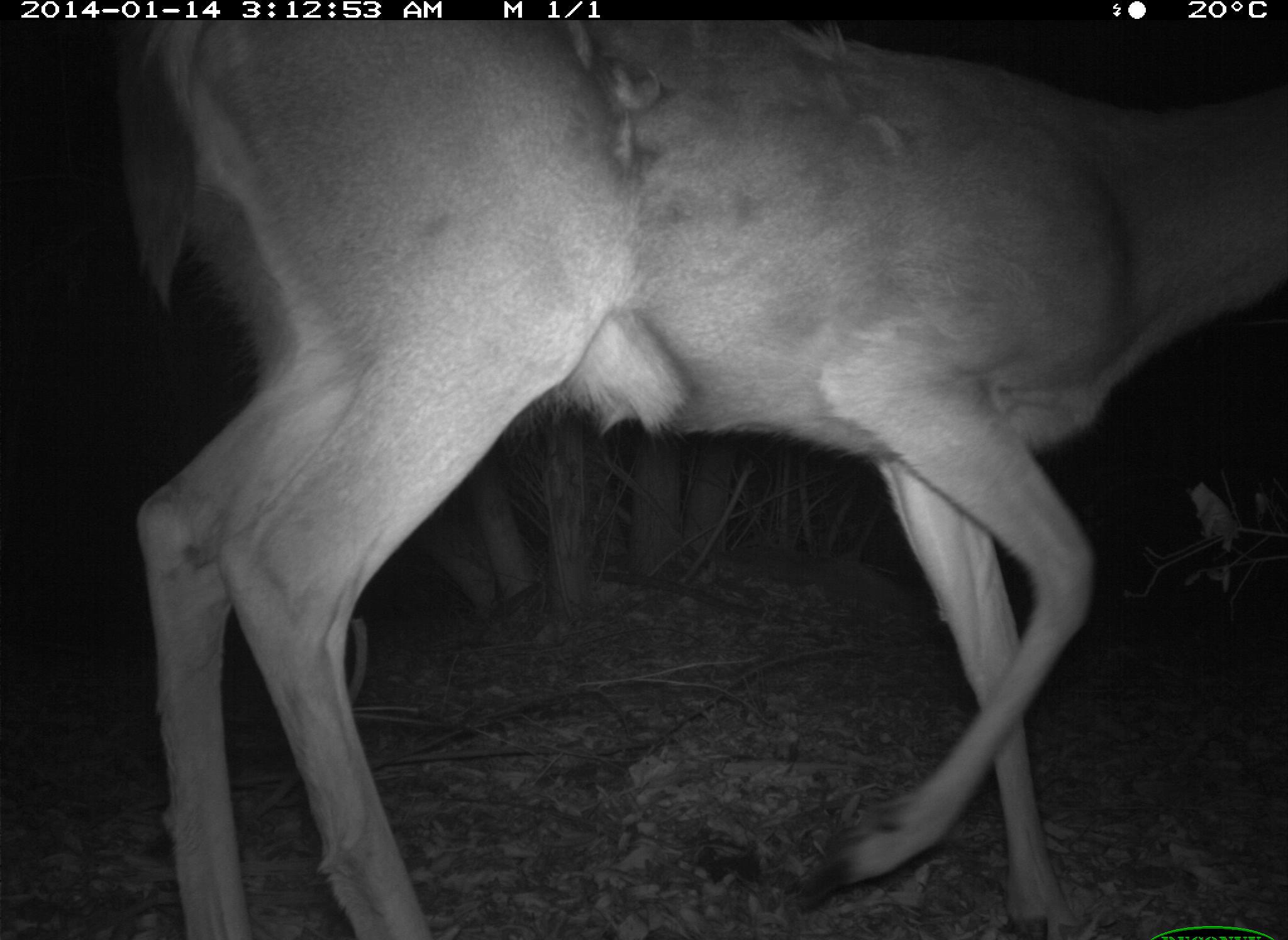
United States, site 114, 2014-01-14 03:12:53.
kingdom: Animalia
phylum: Chordata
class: Mammalia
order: Artiodactyla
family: Cervidae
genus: Odocoileus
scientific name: Odocoileus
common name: deer